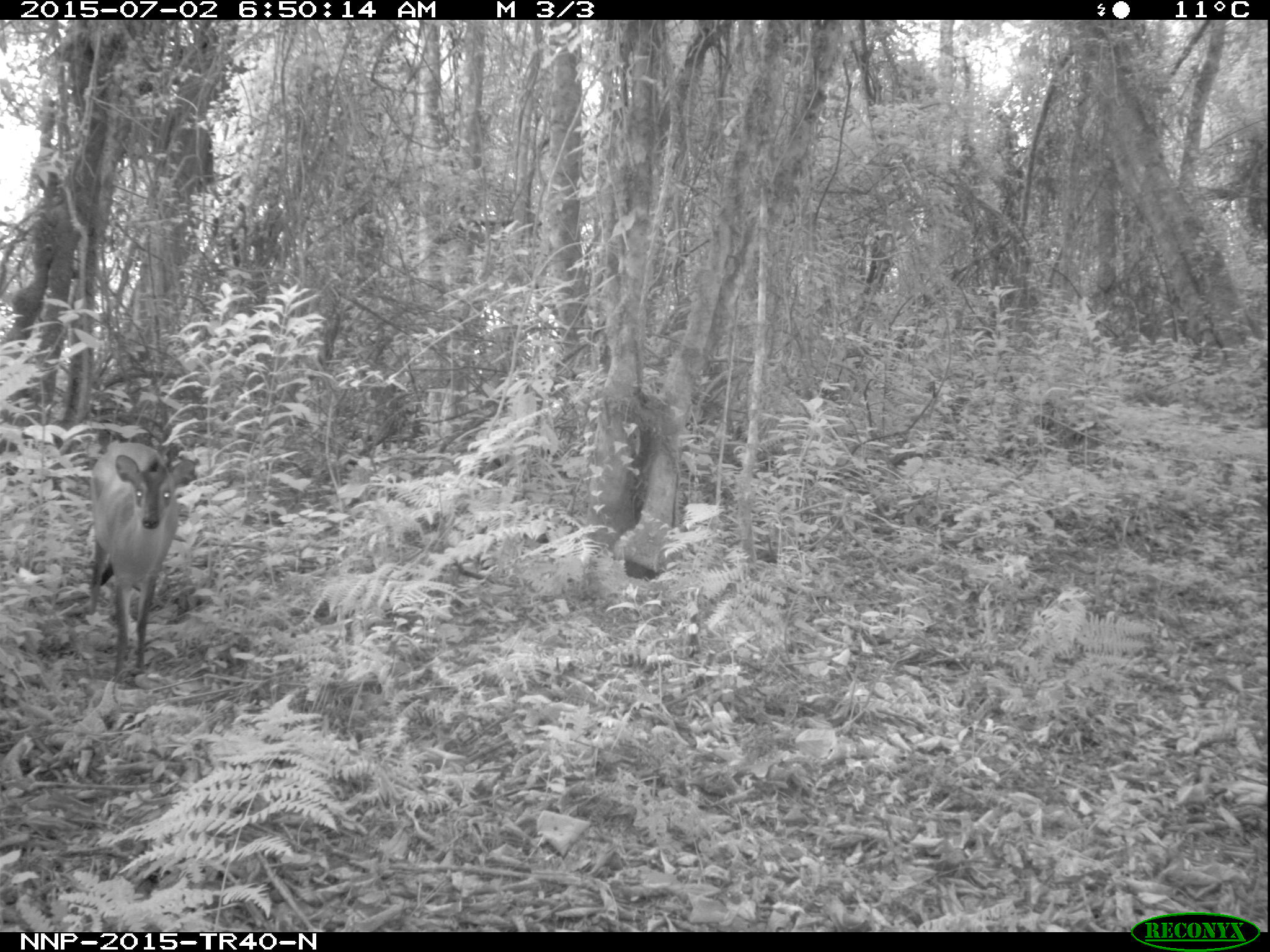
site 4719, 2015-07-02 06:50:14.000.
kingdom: Animalia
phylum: Chordata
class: Mammalia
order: Artiodactyla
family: Bovidae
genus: Cephalophus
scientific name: Cephalophus nigrifrons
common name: black-fronted duiker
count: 1